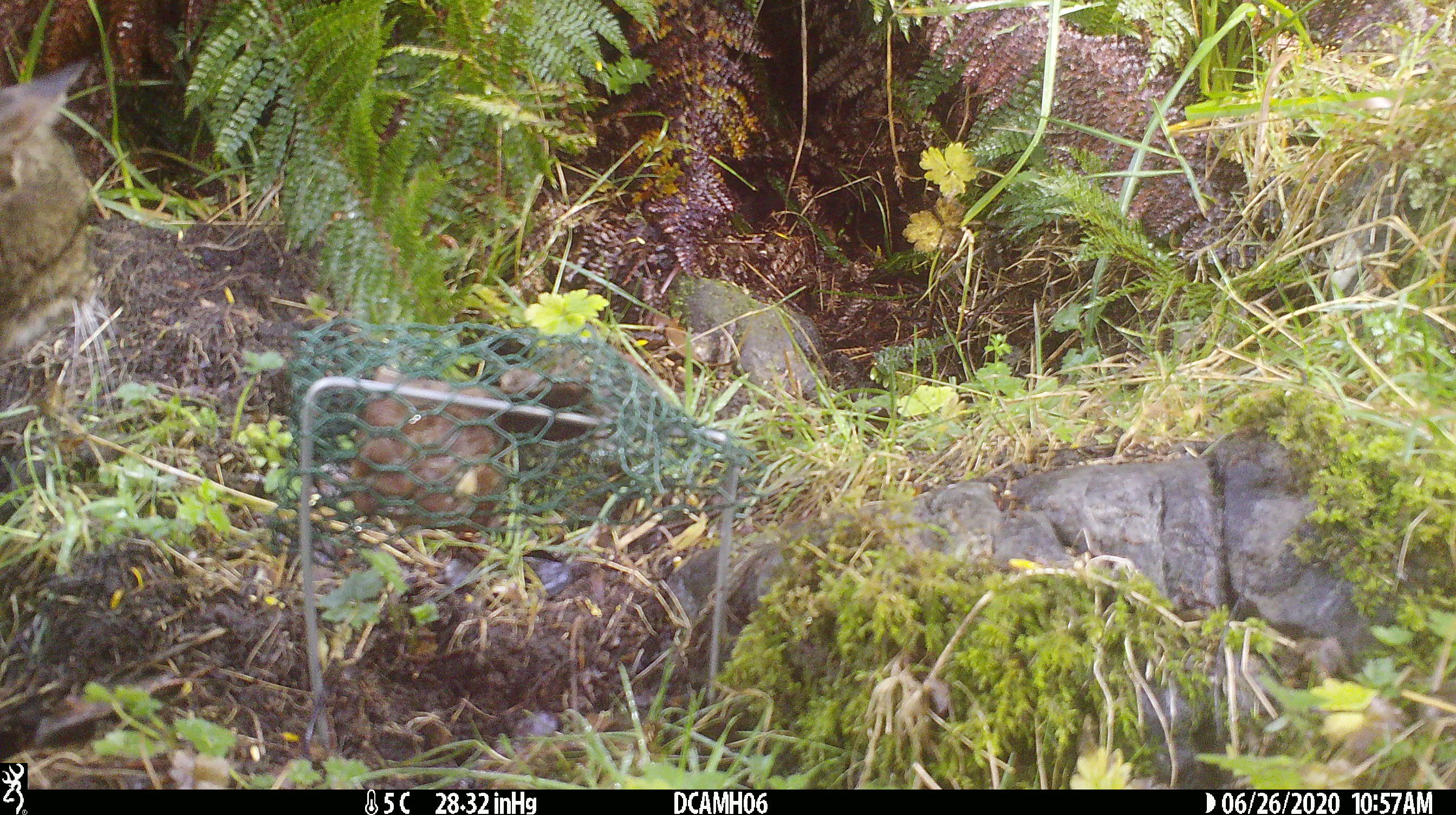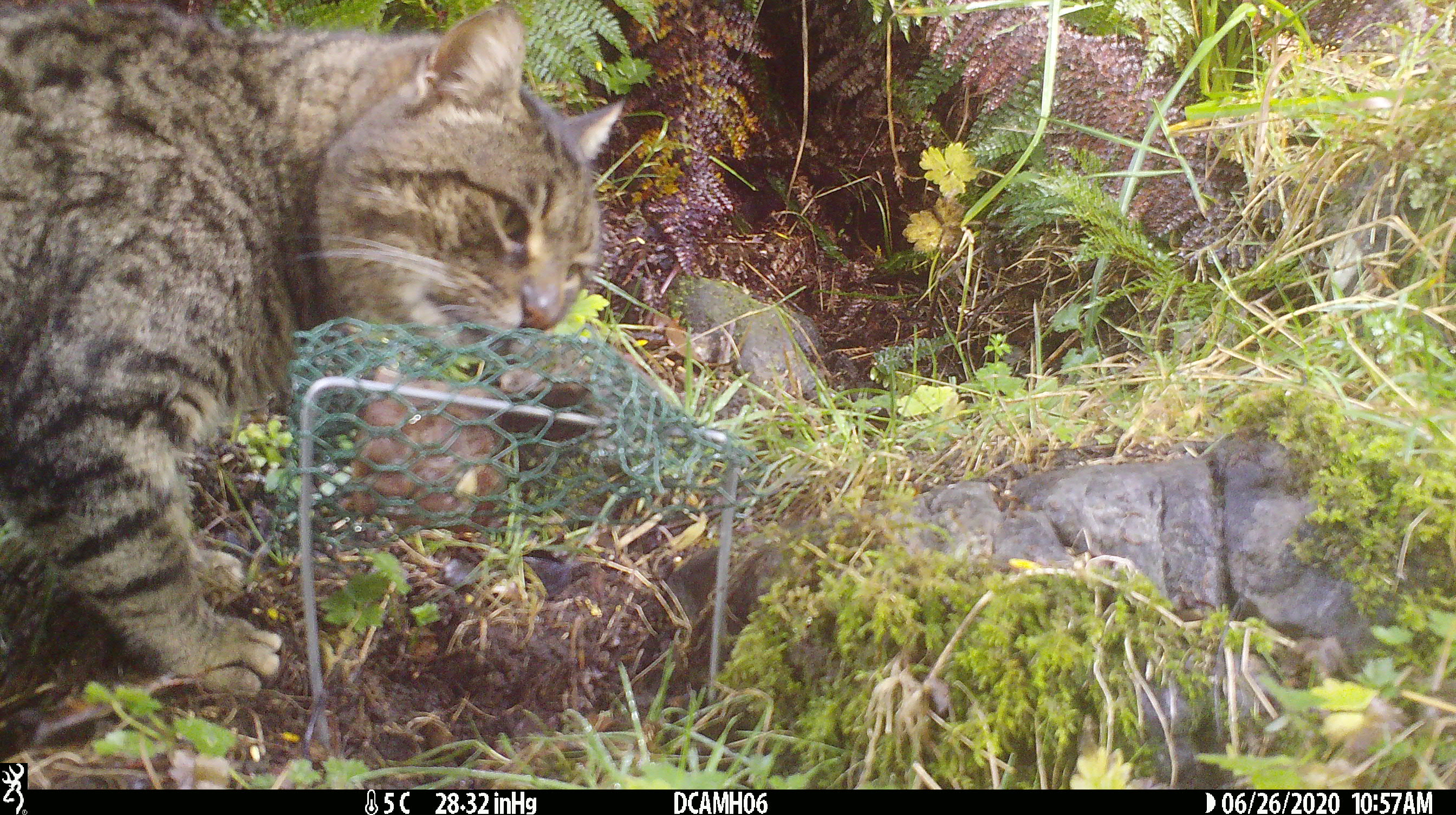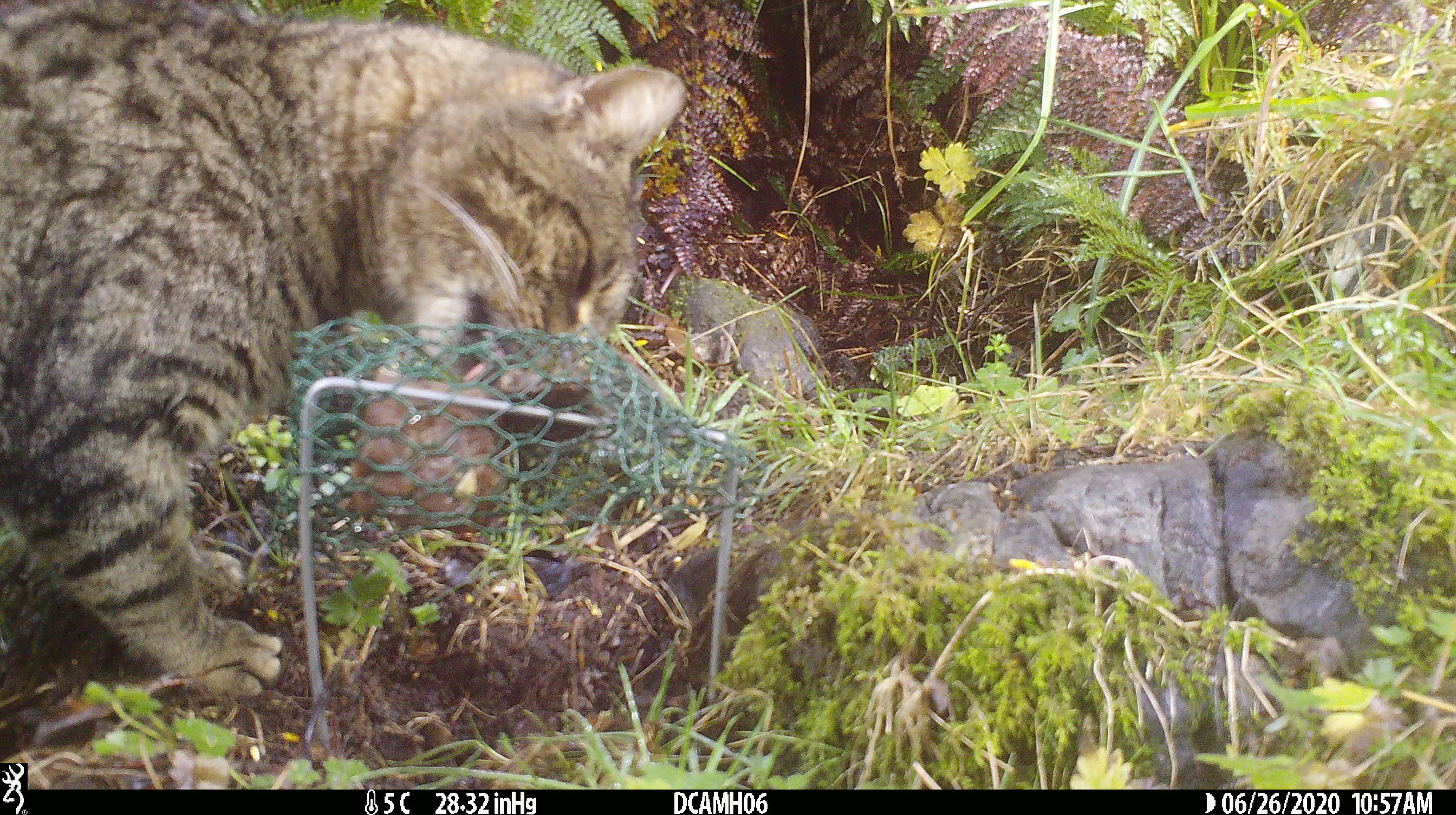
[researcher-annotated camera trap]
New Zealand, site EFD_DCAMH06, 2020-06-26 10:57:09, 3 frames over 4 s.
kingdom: Animalia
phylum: Chordata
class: Mammalia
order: Carnivora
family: Felidae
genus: Felis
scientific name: Felis catus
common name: domestic cat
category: cat